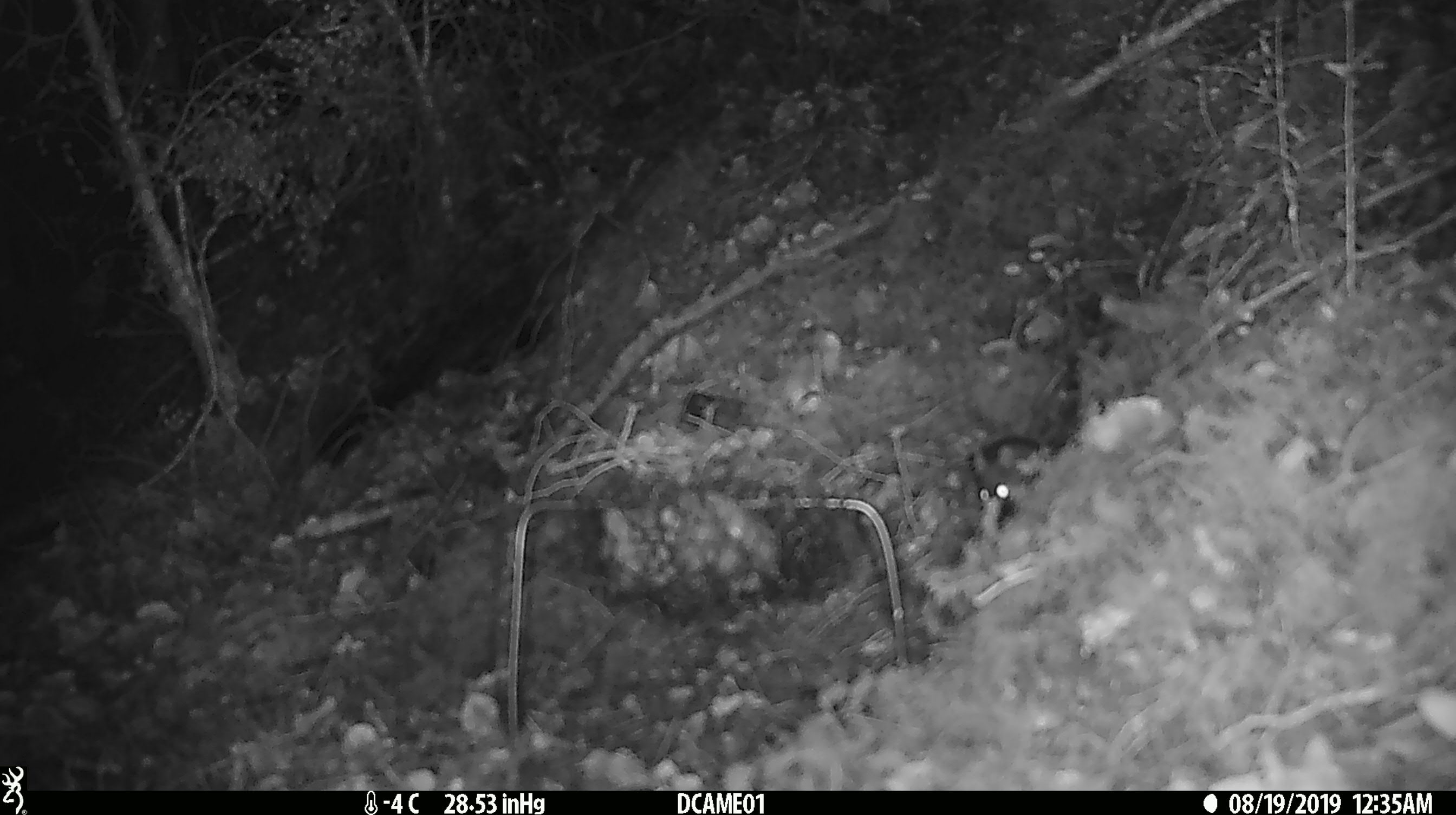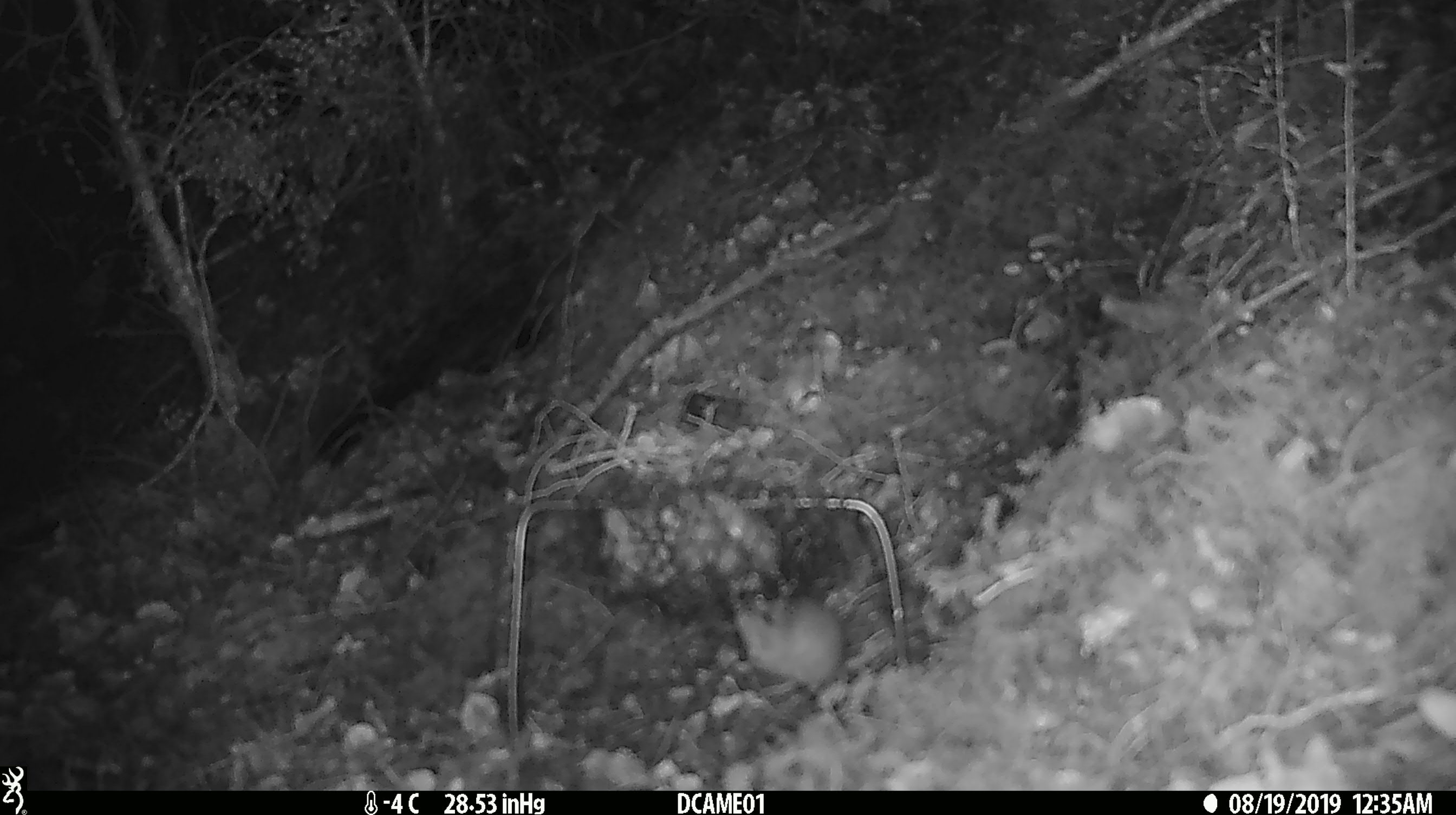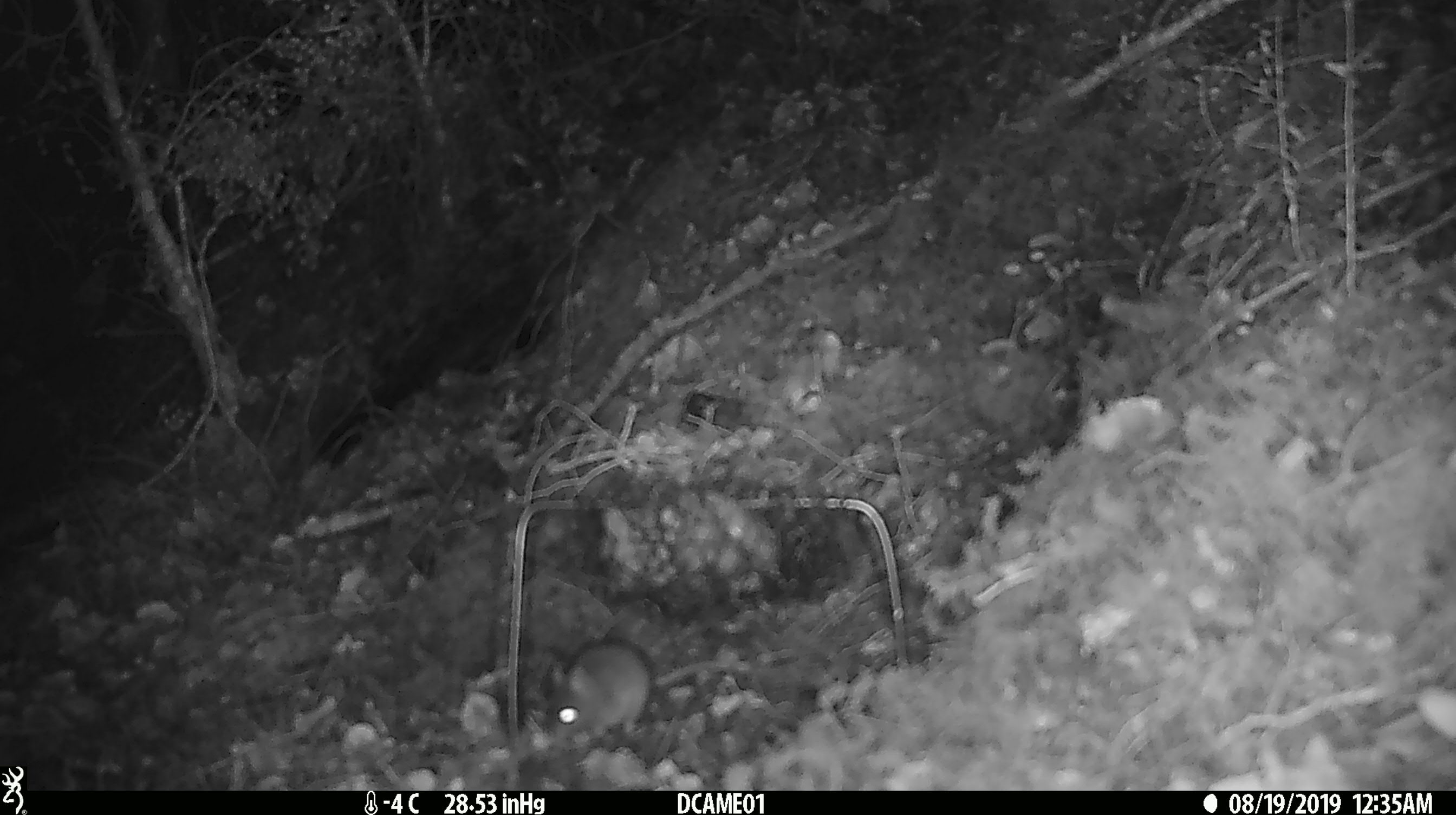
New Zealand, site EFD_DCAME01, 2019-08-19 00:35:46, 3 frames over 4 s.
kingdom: Animalia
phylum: Chordata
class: Mammalia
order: Rodentia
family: Muridae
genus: Mus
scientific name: Mus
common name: mouse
Mouse (Mus).